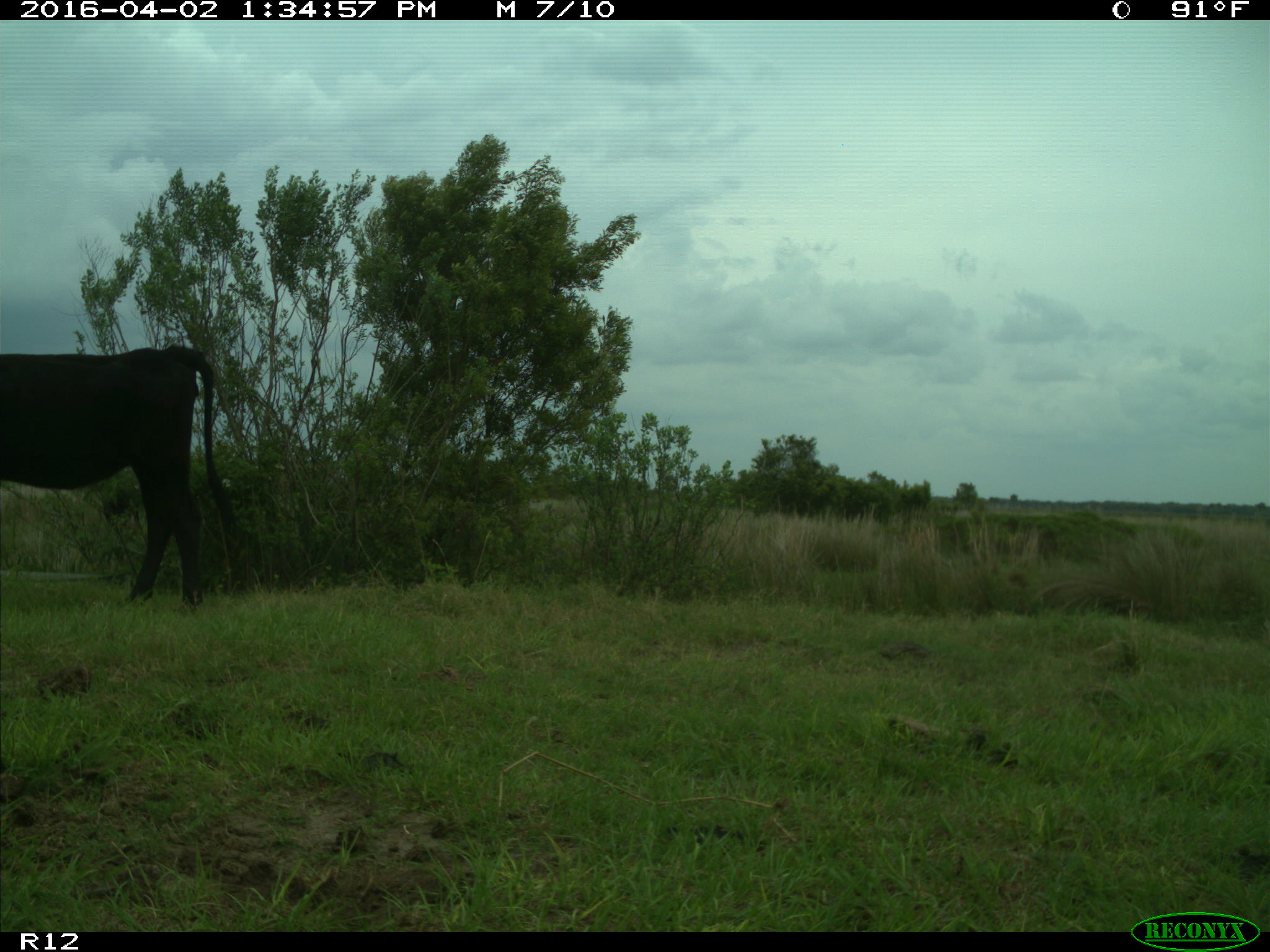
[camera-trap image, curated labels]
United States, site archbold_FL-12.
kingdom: Animalia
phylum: Chordata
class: Mammalia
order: Artiodactyla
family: Bovidae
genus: Bos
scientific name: Bos taurus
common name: domestic cow